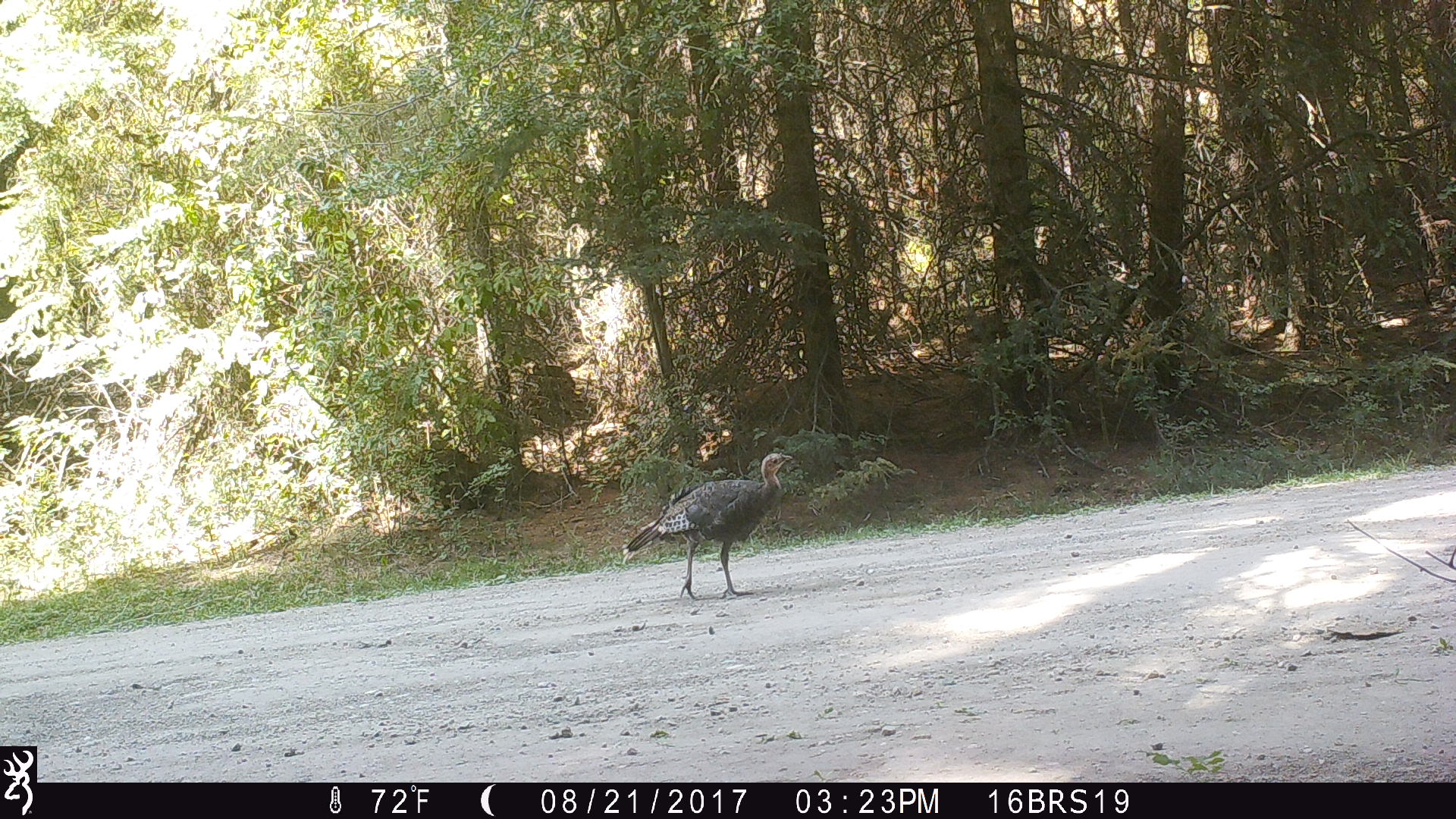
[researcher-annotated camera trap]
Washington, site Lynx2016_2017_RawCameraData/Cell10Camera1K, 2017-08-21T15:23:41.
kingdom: Animalia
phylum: Chordata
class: Aves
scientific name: Aves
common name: birds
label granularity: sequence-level